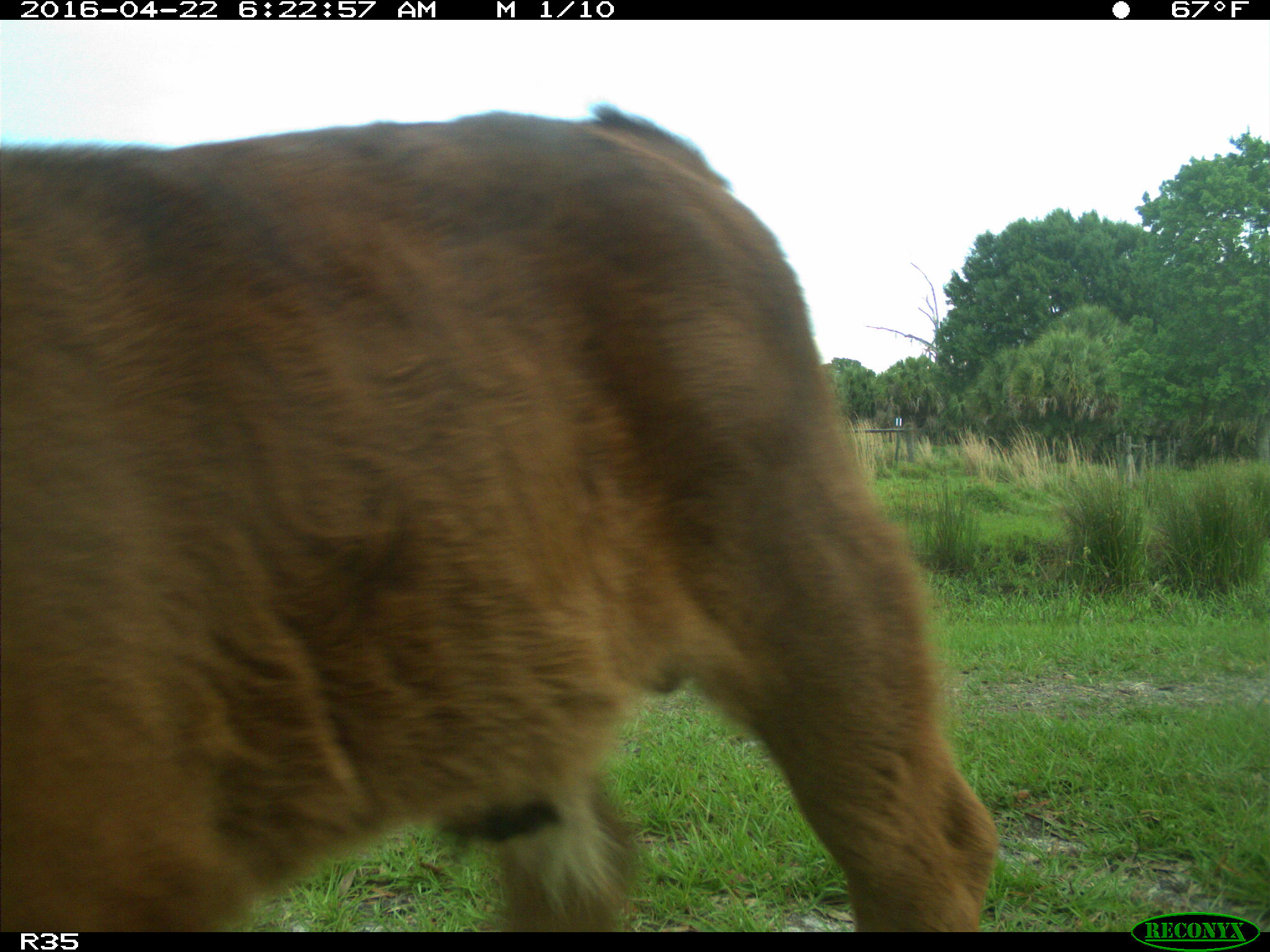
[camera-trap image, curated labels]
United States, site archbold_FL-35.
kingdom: Animalia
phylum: Chordata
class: Mammalia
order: Artiodactyla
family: Bovidae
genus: Bos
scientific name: Bos taurus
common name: domestic cow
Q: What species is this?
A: Bos taurus (domestic cow).